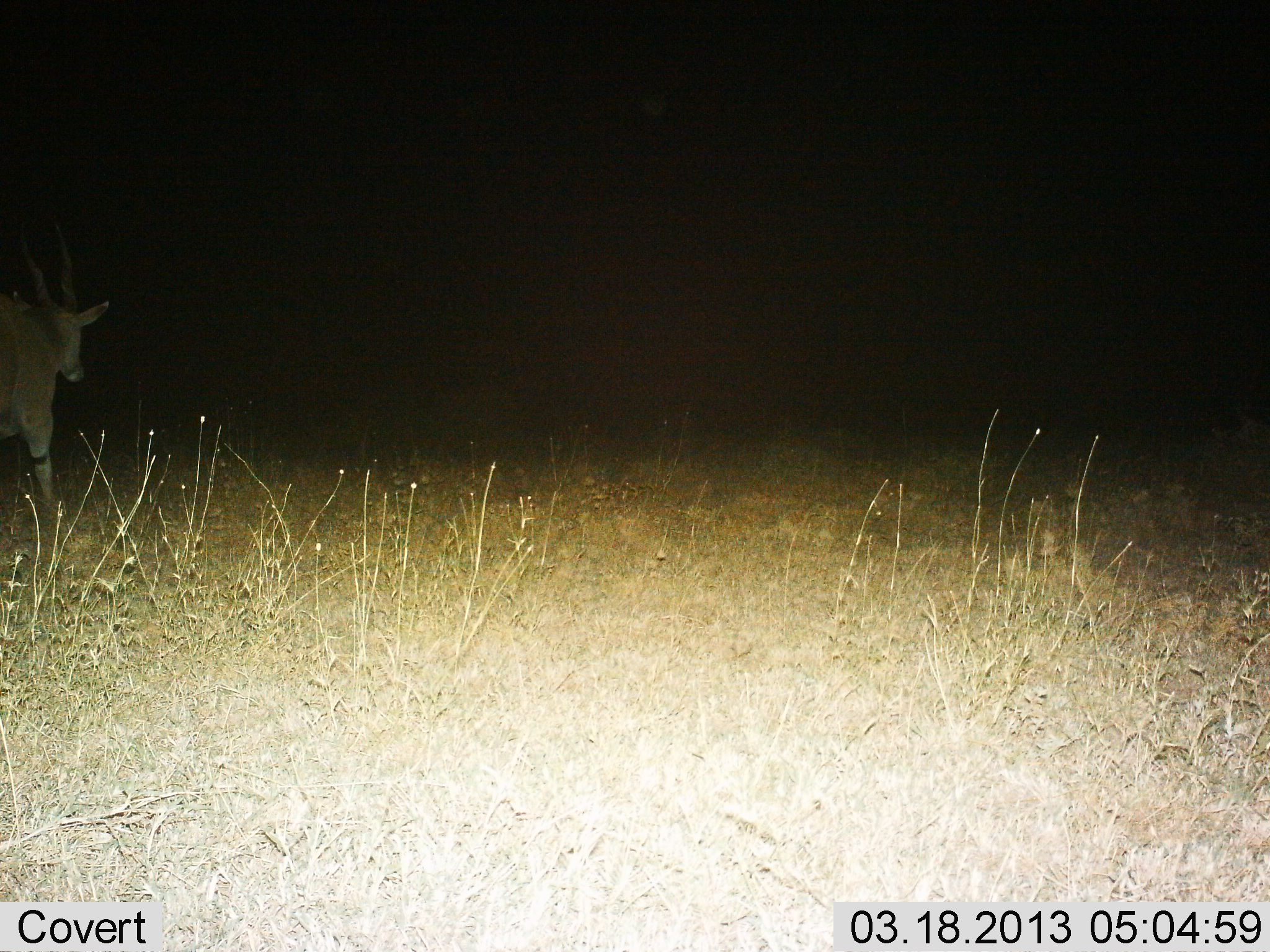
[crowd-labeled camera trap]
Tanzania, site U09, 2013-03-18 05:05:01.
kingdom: Animalia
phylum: Chordata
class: Mammalia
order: Artiodactyla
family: Bovidae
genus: Tragelaphus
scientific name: Tragelaphus oryx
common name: eland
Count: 1.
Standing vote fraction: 24%.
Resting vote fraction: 0%.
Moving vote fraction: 76%.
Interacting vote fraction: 0%.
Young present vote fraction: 0%.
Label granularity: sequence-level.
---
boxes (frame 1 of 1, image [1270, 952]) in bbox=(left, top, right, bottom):
animal: bbox=(0, 208, 113, 530)